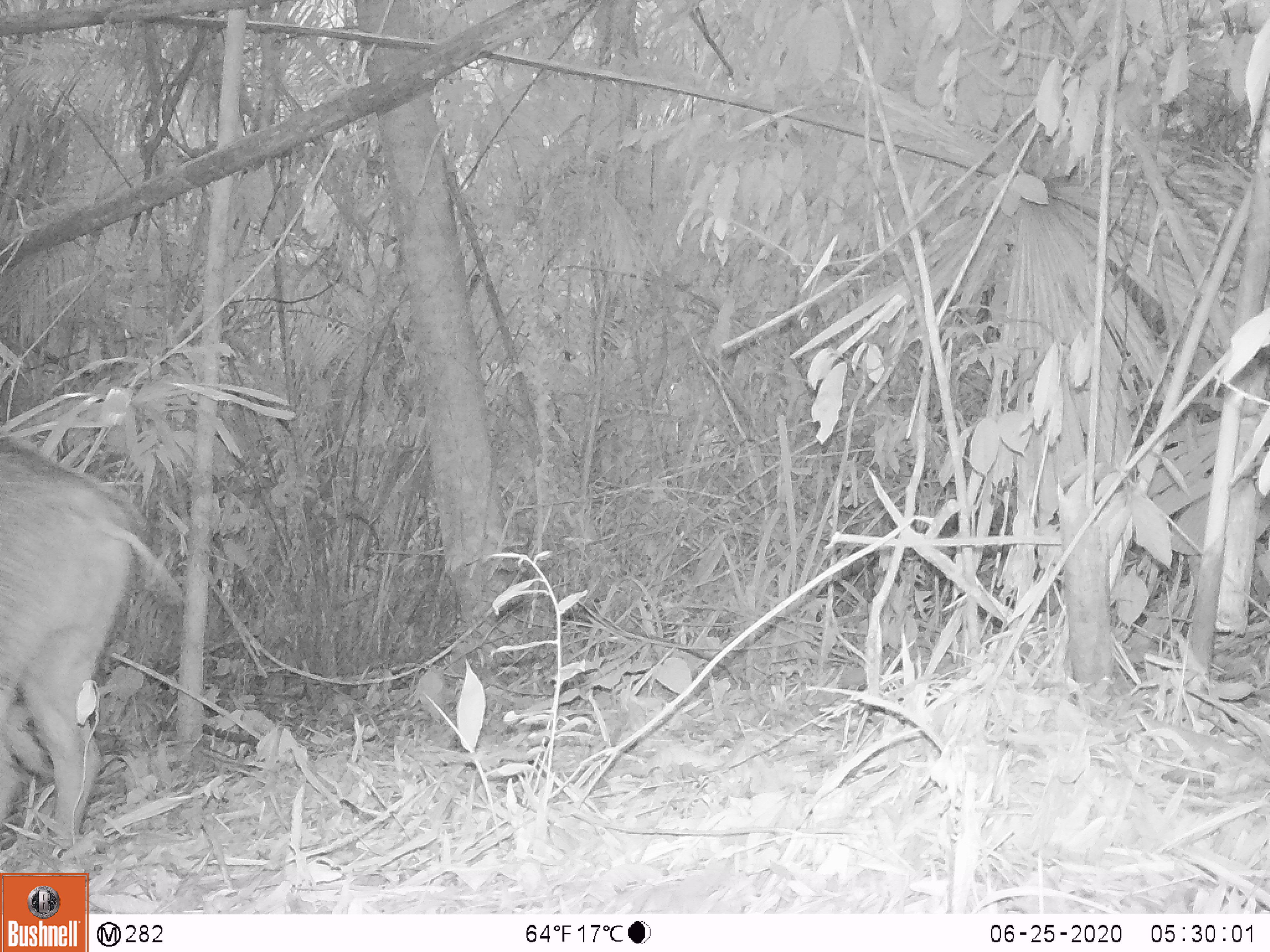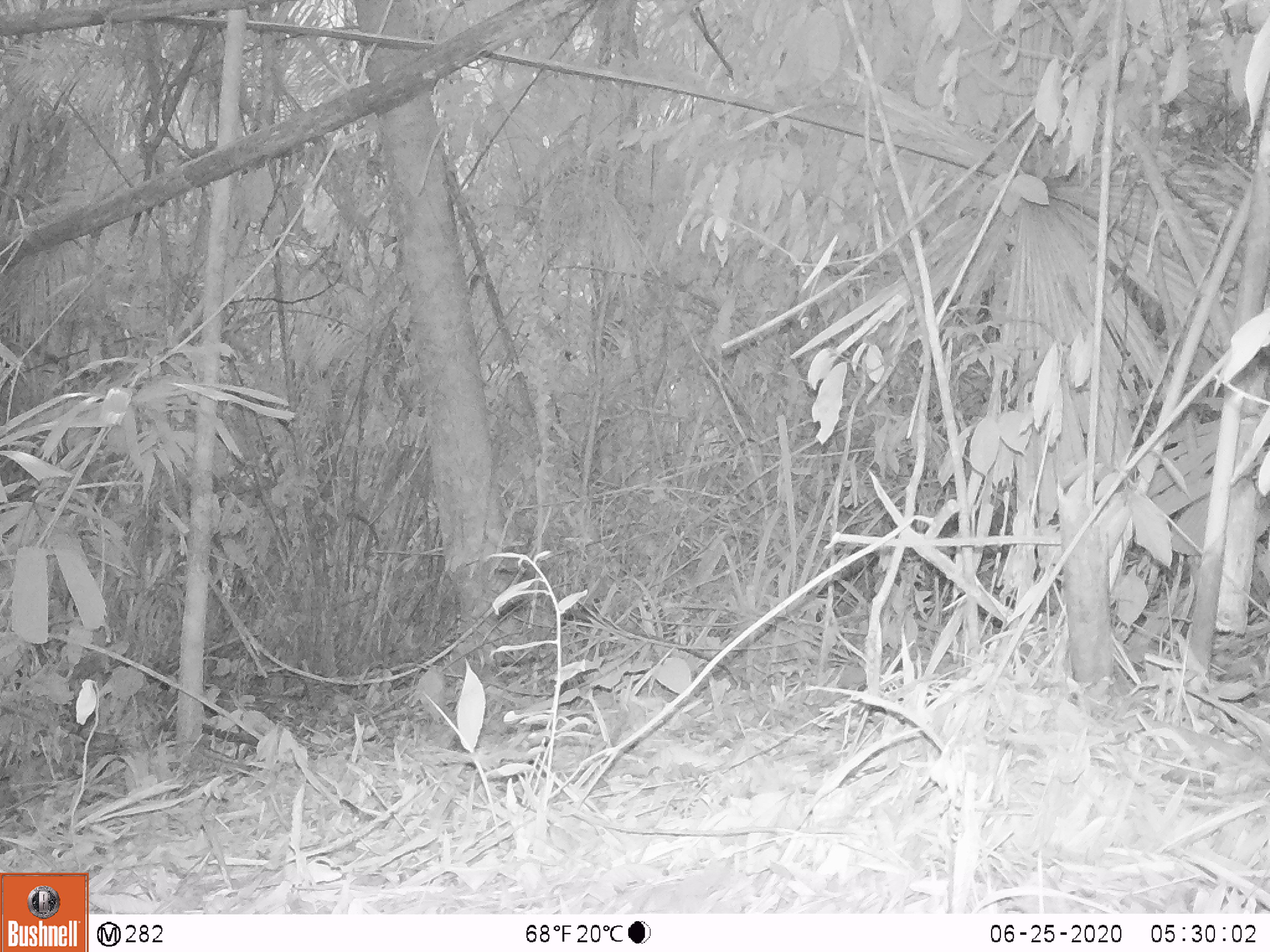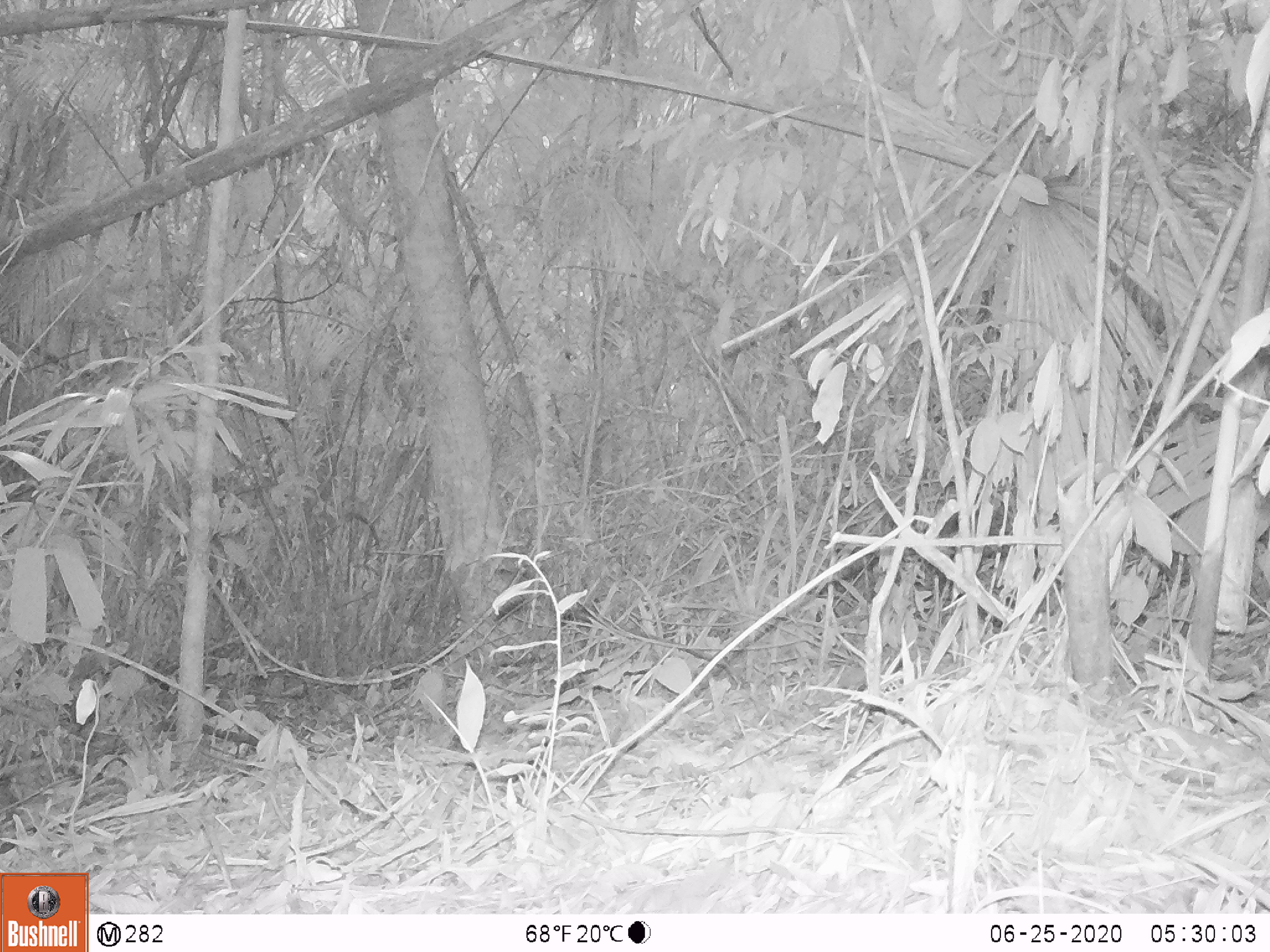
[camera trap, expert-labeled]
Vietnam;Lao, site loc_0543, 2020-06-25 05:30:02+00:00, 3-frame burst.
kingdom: Animalia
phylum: Chordata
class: Mammalia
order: Artiodactyla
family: Suidae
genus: Sus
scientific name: Sus scrofa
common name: eurasian wild pig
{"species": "eurasian wild pig (Sus scrofa)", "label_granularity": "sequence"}